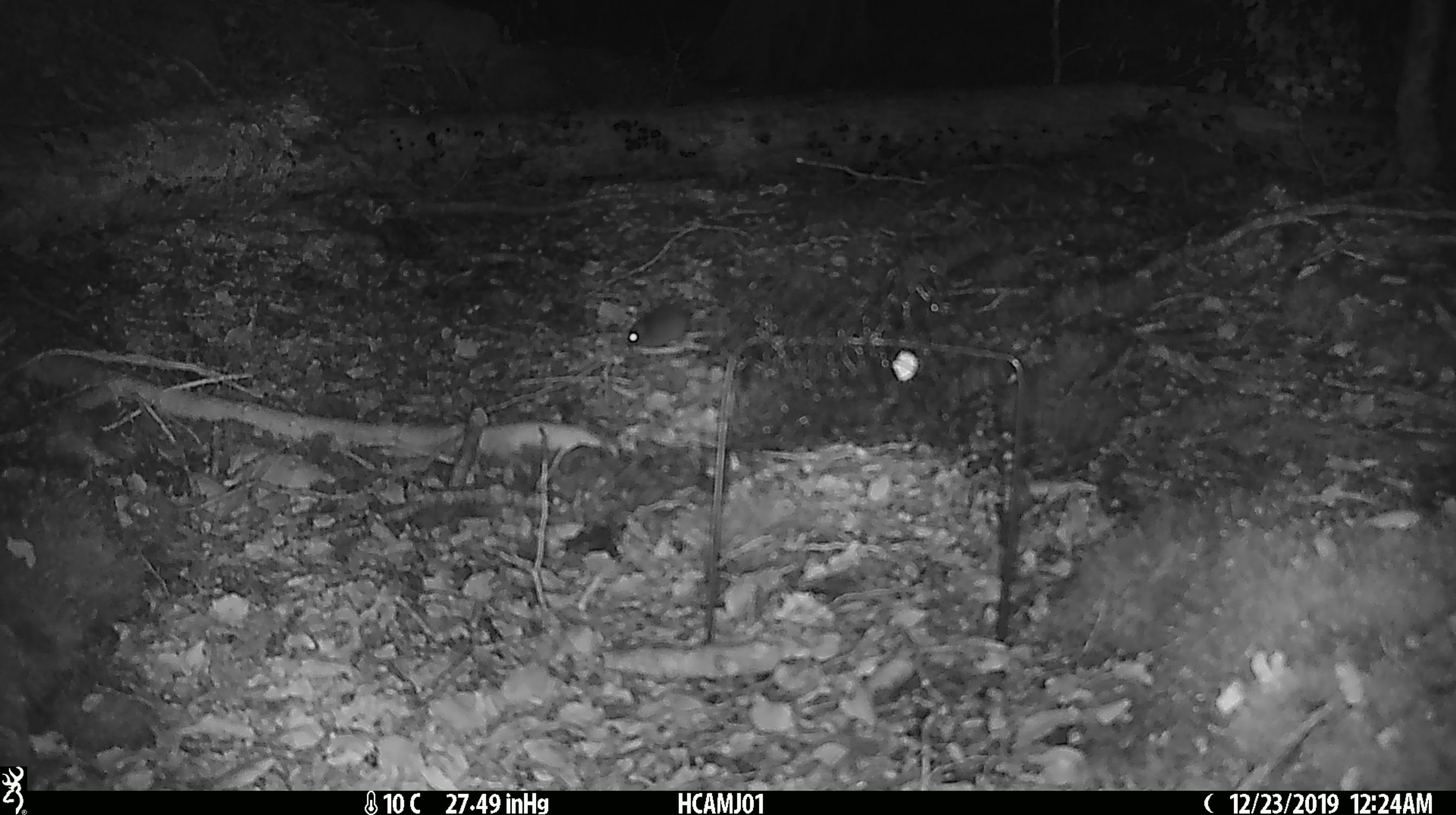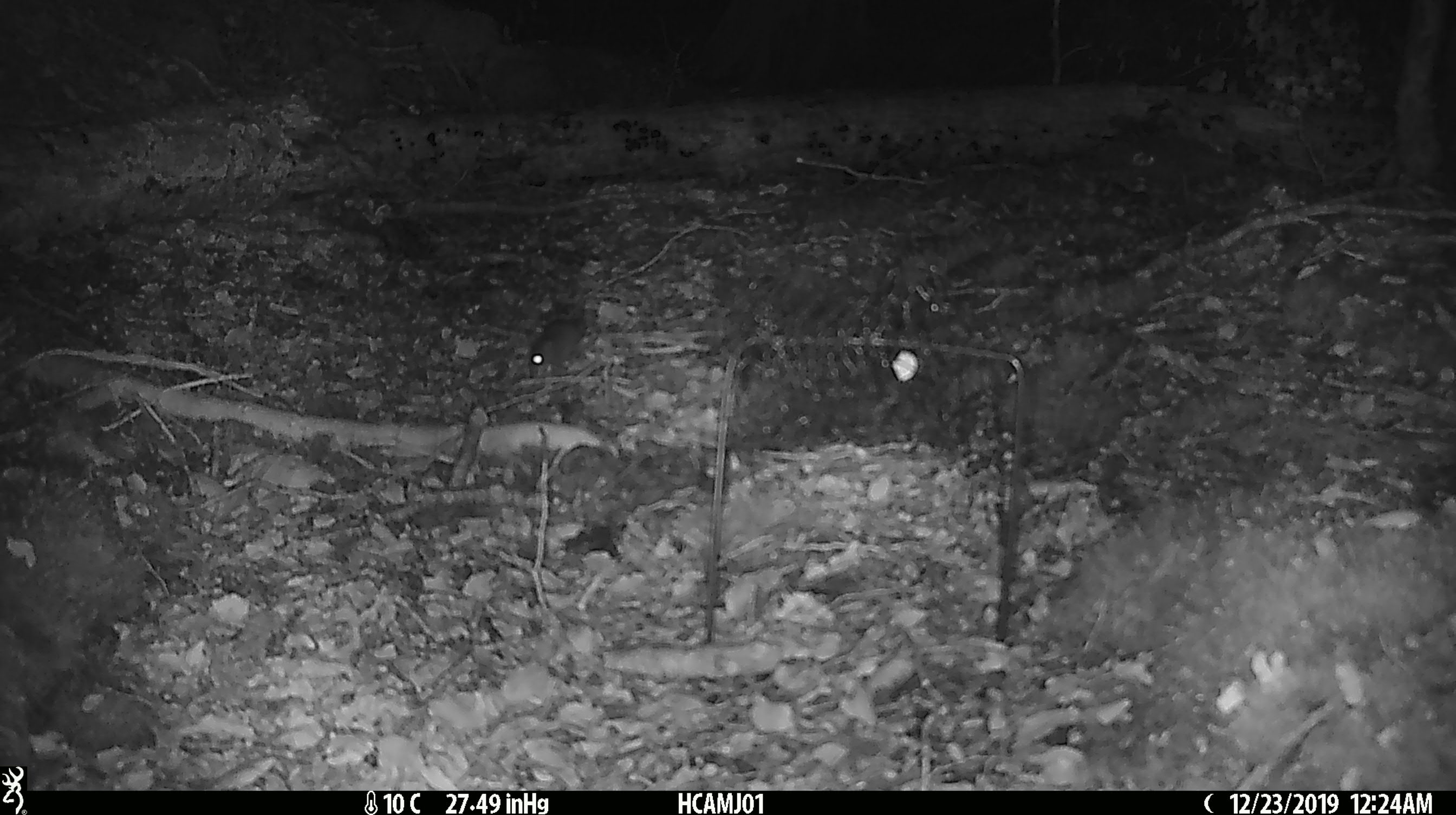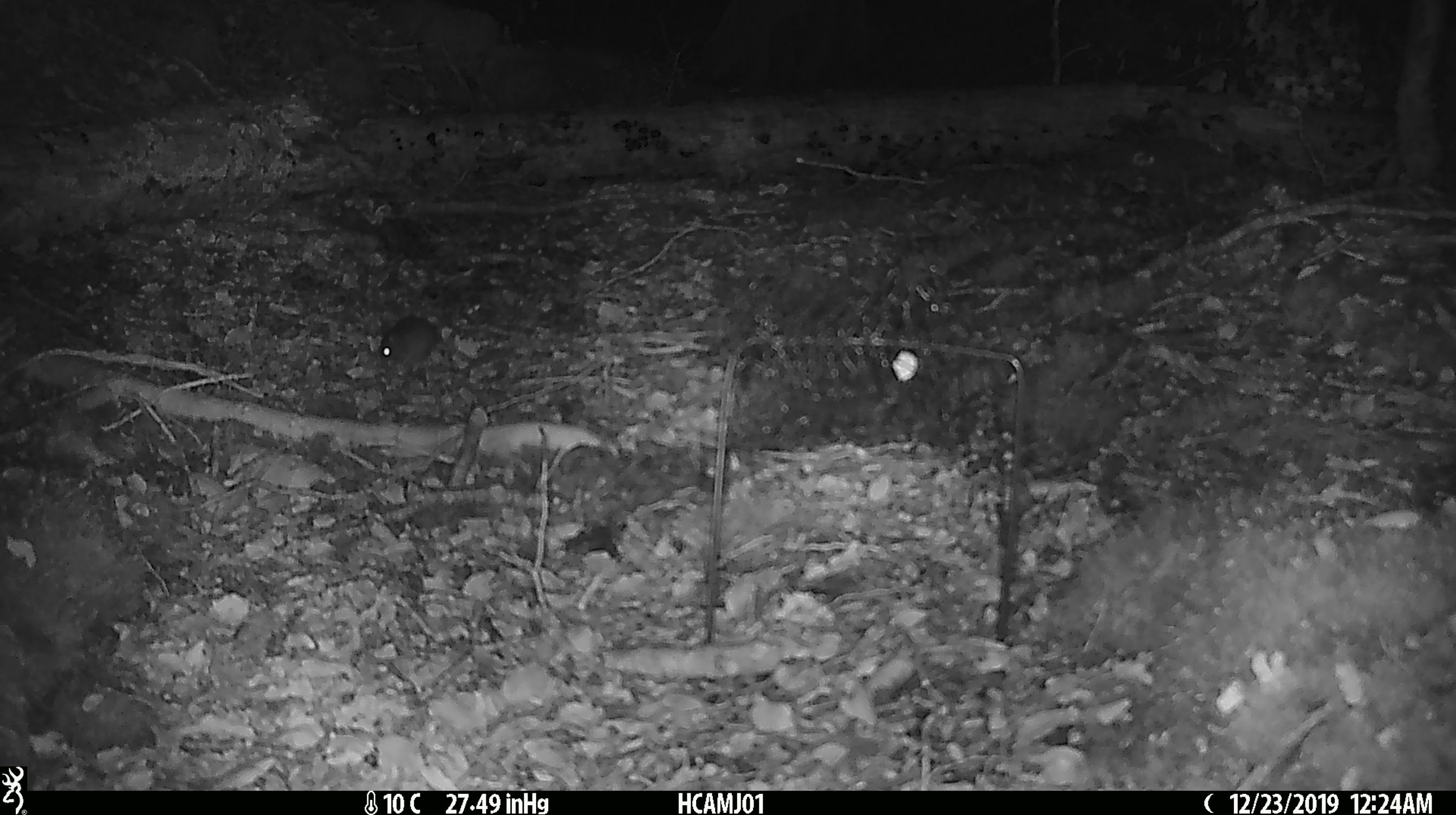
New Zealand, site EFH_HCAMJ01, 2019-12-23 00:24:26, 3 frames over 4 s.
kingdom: Animalia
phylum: Chordata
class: Mammalia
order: Rodentia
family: Muridae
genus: Mus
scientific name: Mus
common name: mouse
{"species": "mouse (Mus)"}